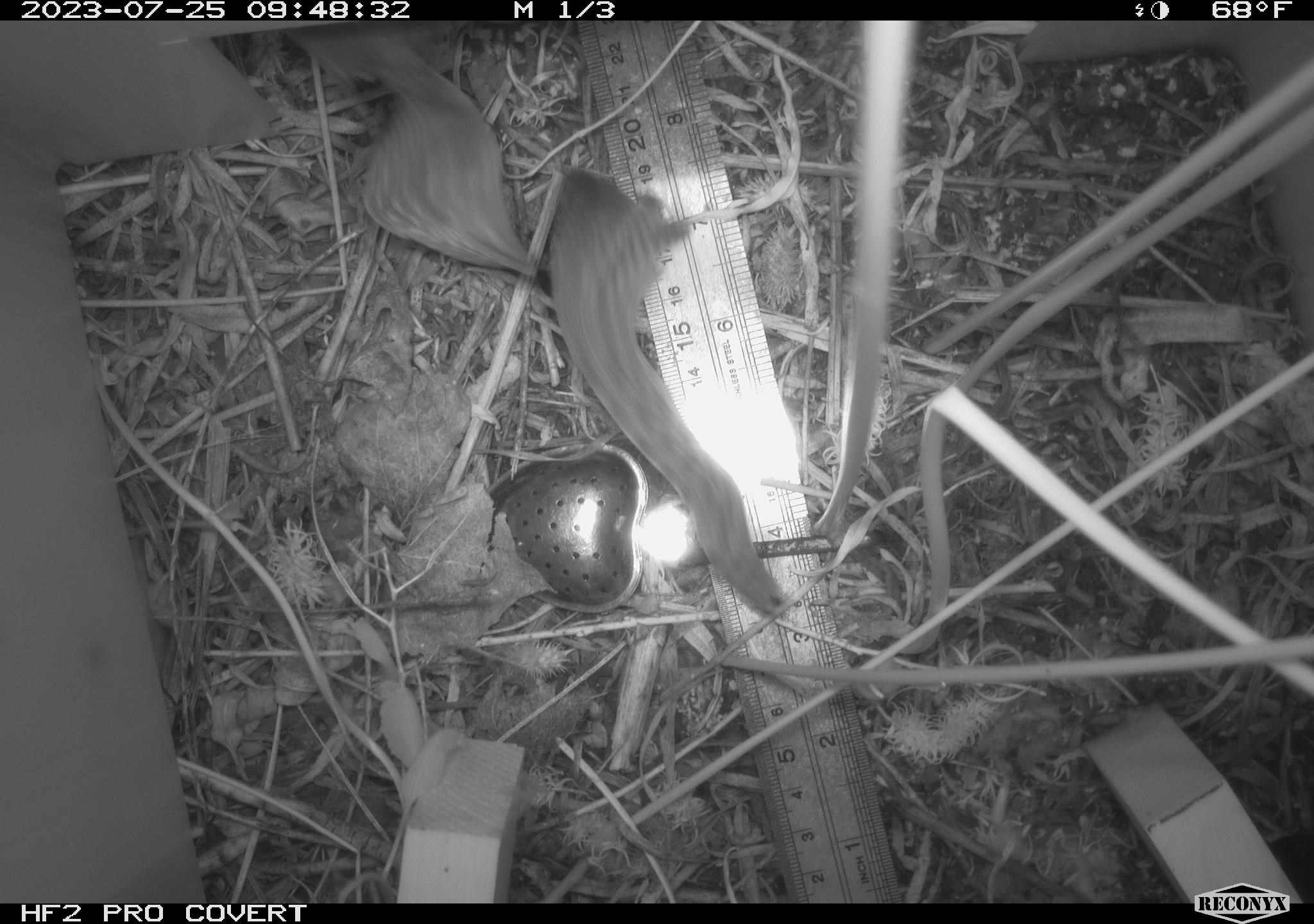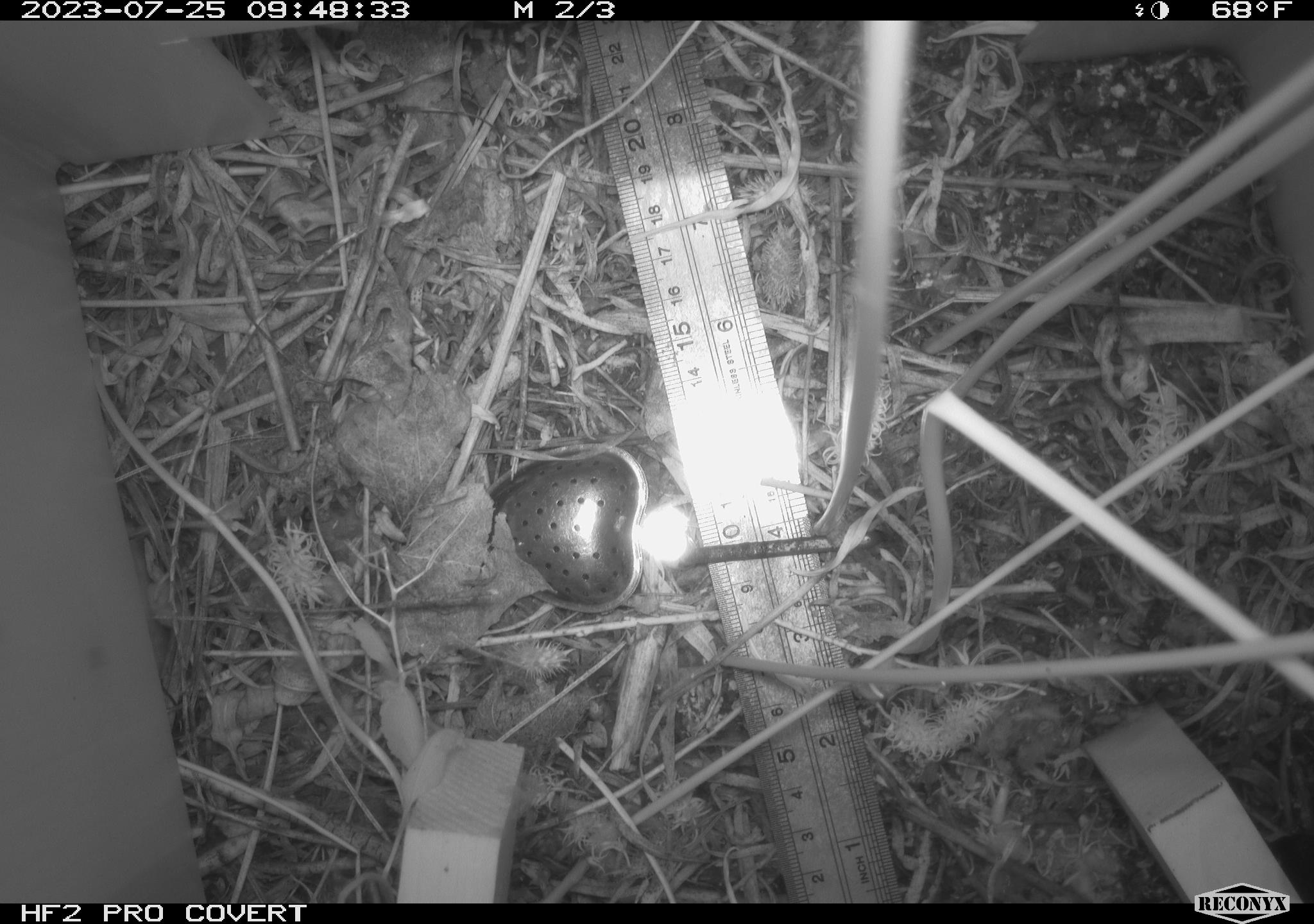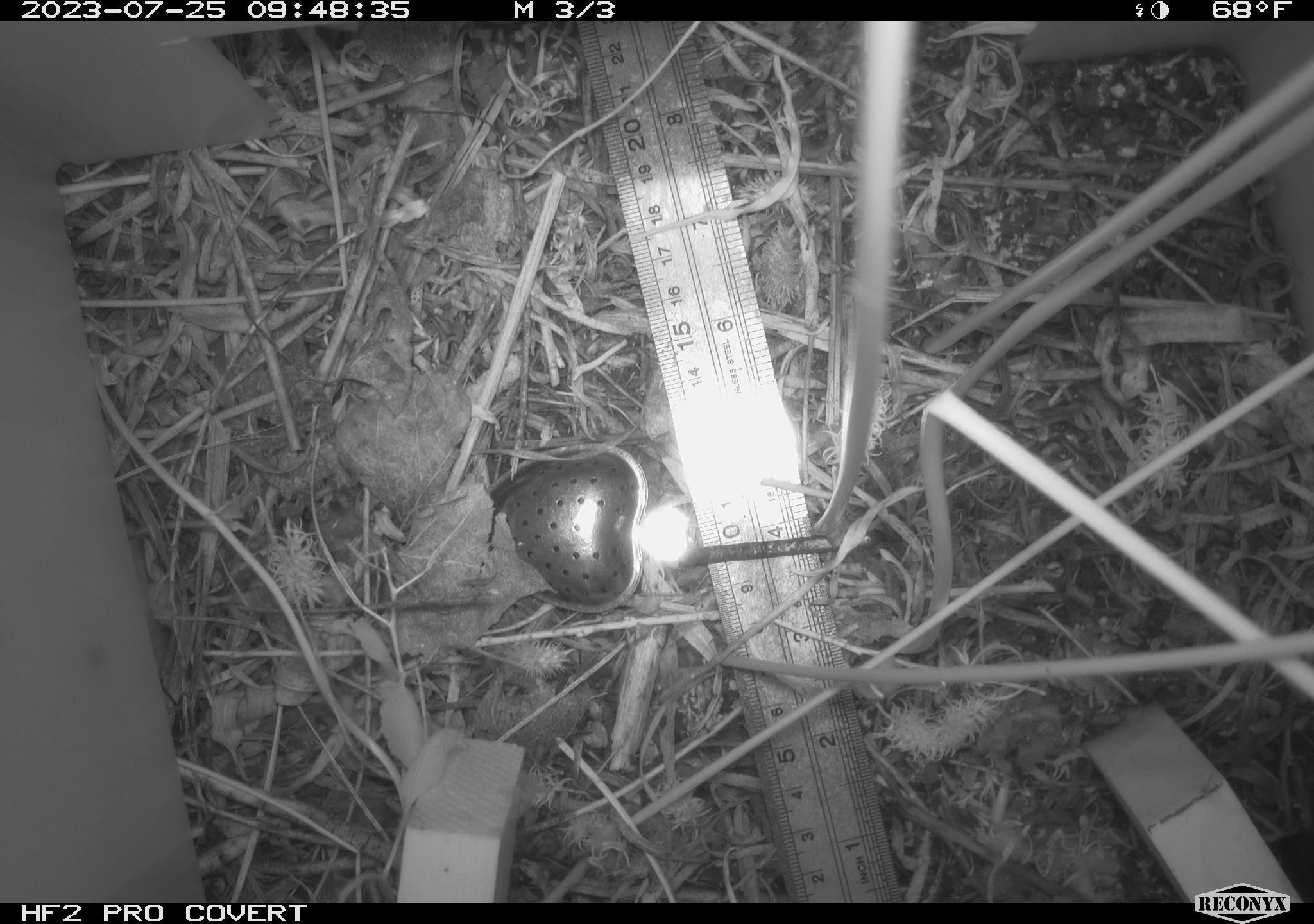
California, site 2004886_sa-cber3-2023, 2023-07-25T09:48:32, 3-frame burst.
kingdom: Animalia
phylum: Chordata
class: Aves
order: Passeriformes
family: Troglodytidae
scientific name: Troglodytidae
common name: wren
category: troglodytidae family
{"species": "troglodytidae family (wren) (Troglodytidae)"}